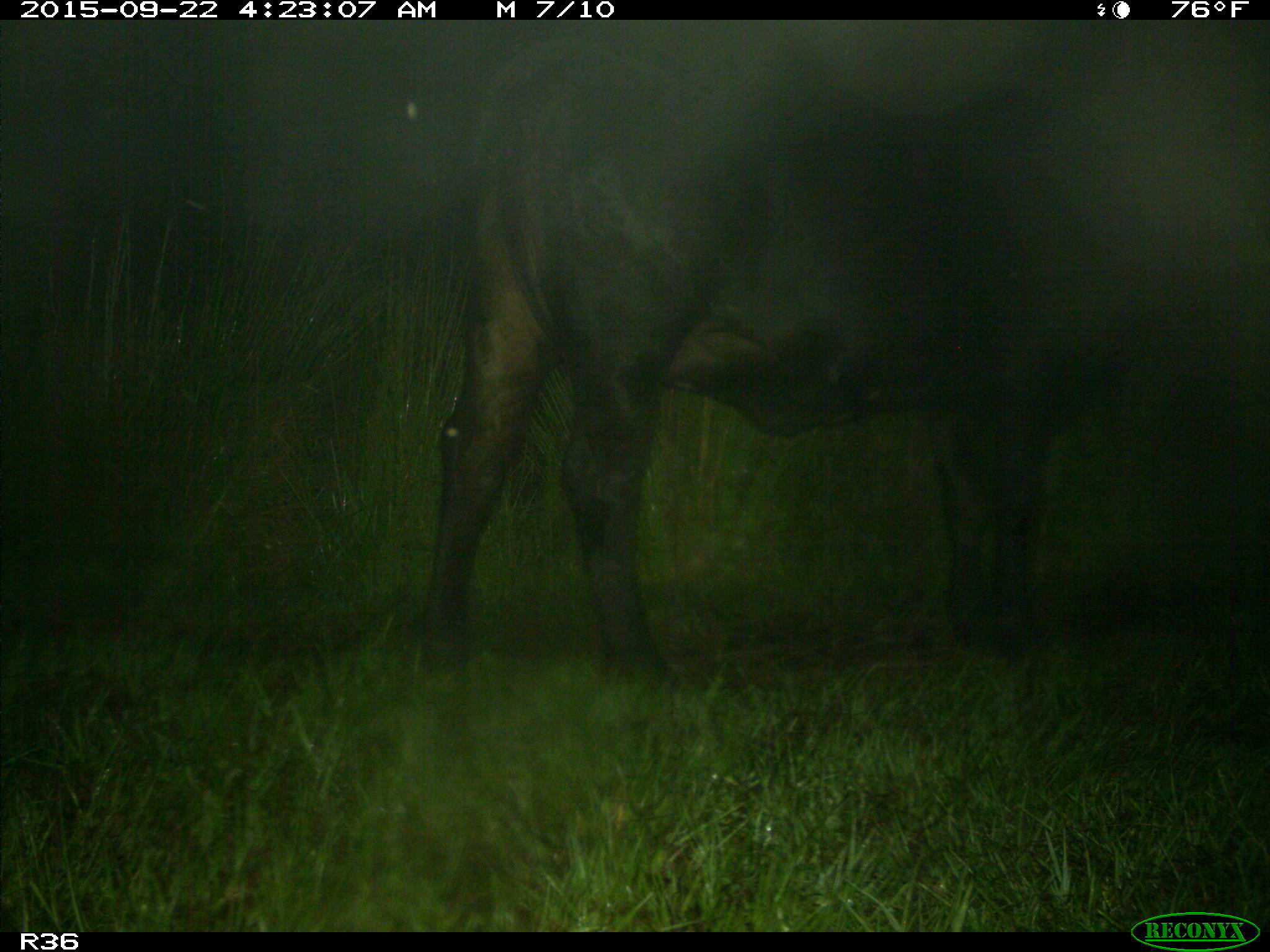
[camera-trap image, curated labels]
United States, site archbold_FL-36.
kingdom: Animalia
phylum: Chordata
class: Mammalia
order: Artiodactyla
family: Bovidae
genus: Bos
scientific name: Bos taurus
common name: domestic cow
Bos taurus (domestic cow).